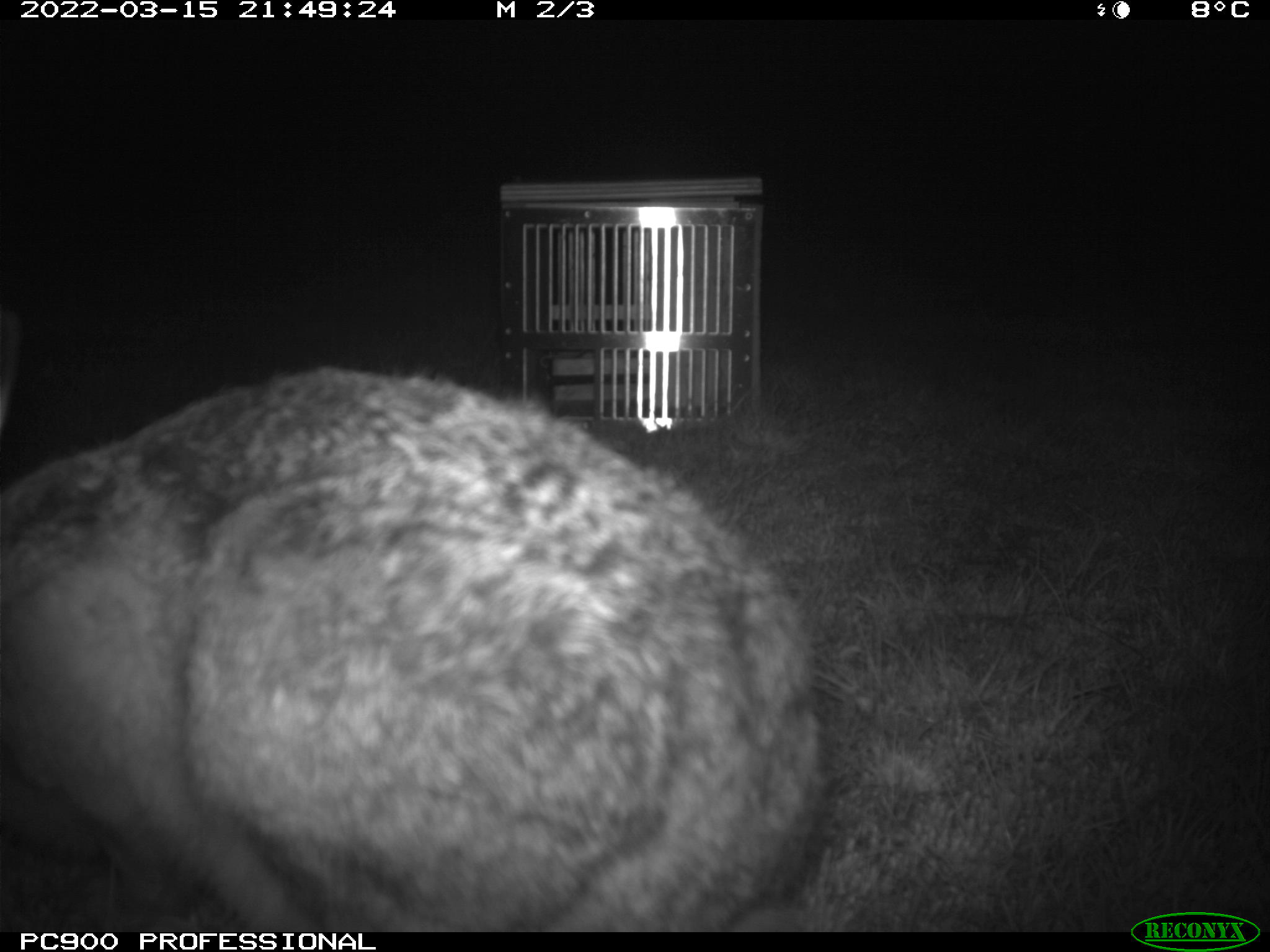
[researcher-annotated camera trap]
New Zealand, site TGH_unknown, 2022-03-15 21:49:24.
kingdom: Animalia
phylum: Chordata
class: Mammalia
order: Lagomorpha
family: Leporidae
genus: Lepus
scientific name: Lepus europaeus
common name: brown hare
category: hare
Hare (brown hare) (Lepus europaeus).